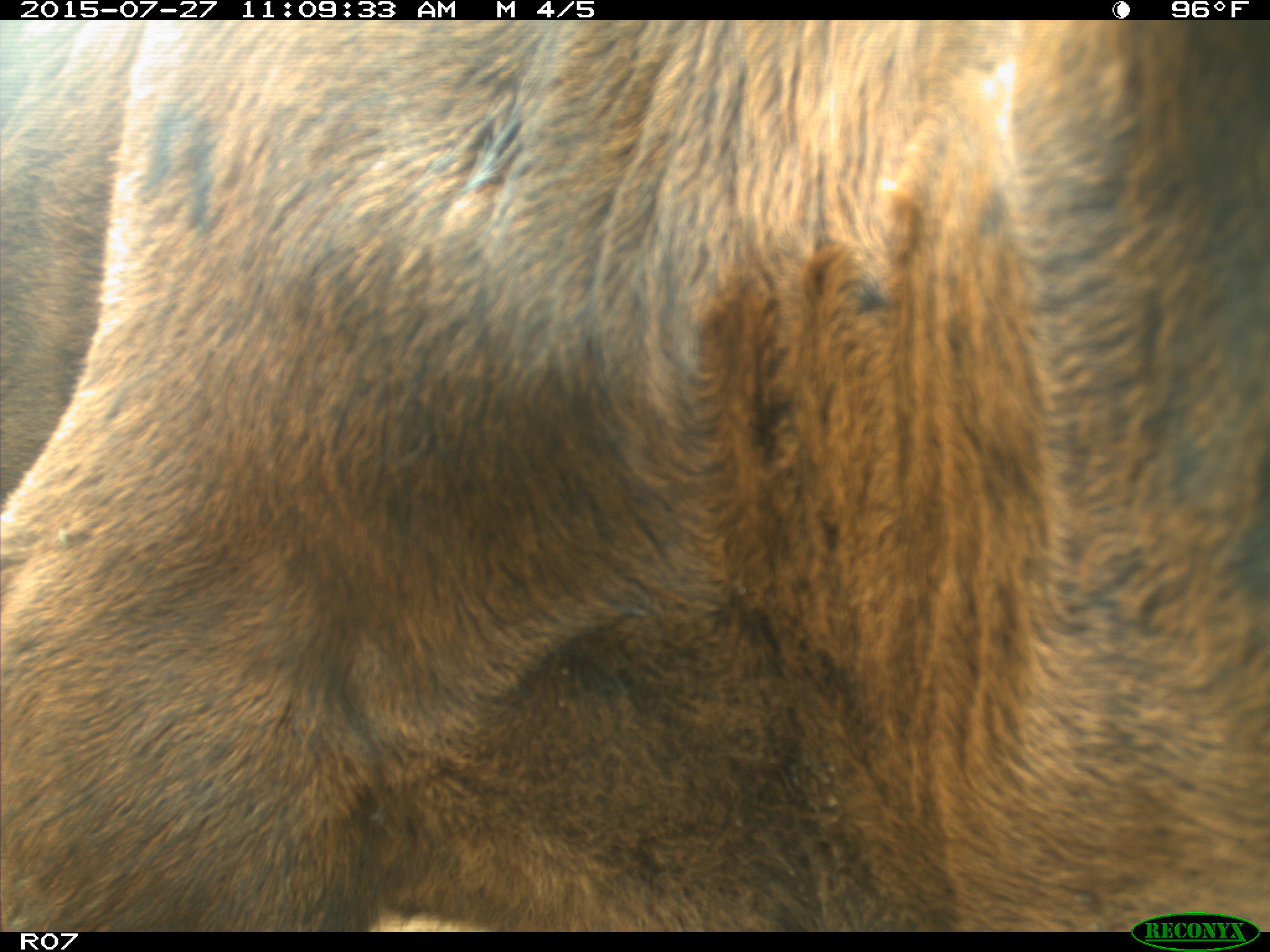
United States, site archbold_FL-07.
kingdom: Animalia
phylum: Chordata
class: Mammalia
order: Artiodactyla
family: Bovidae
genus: Bos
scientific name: Bos taurus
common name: domestic cow